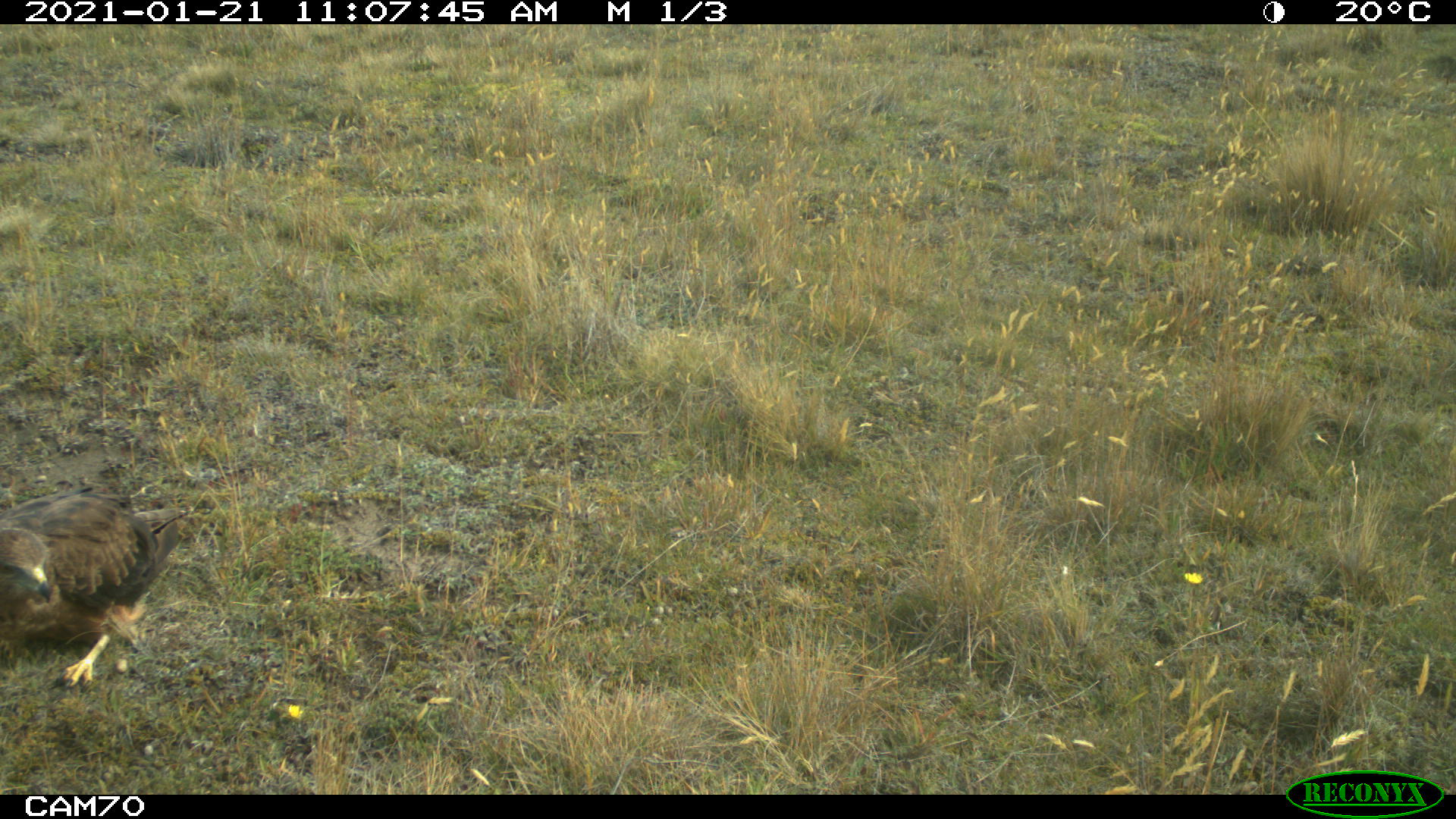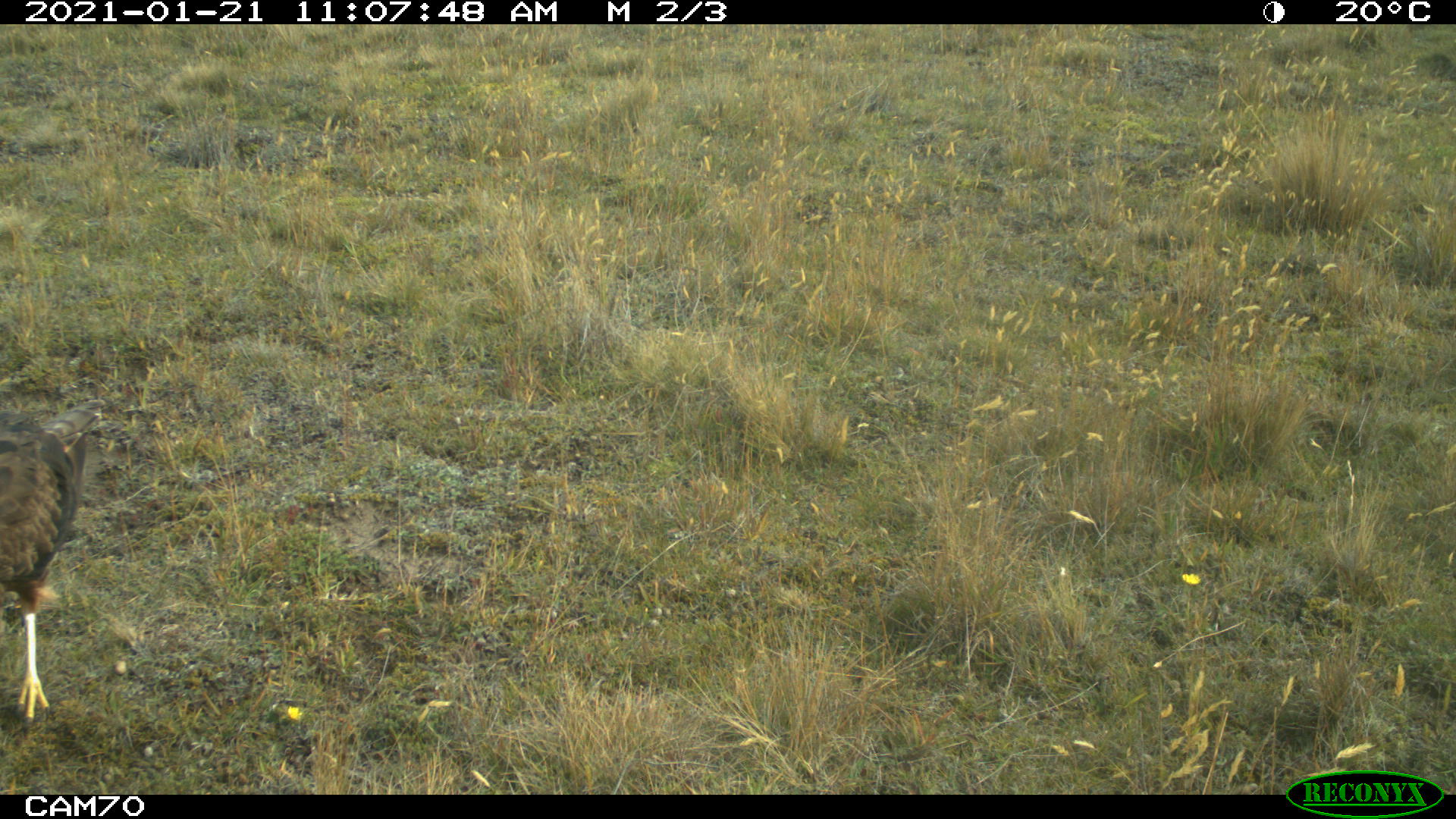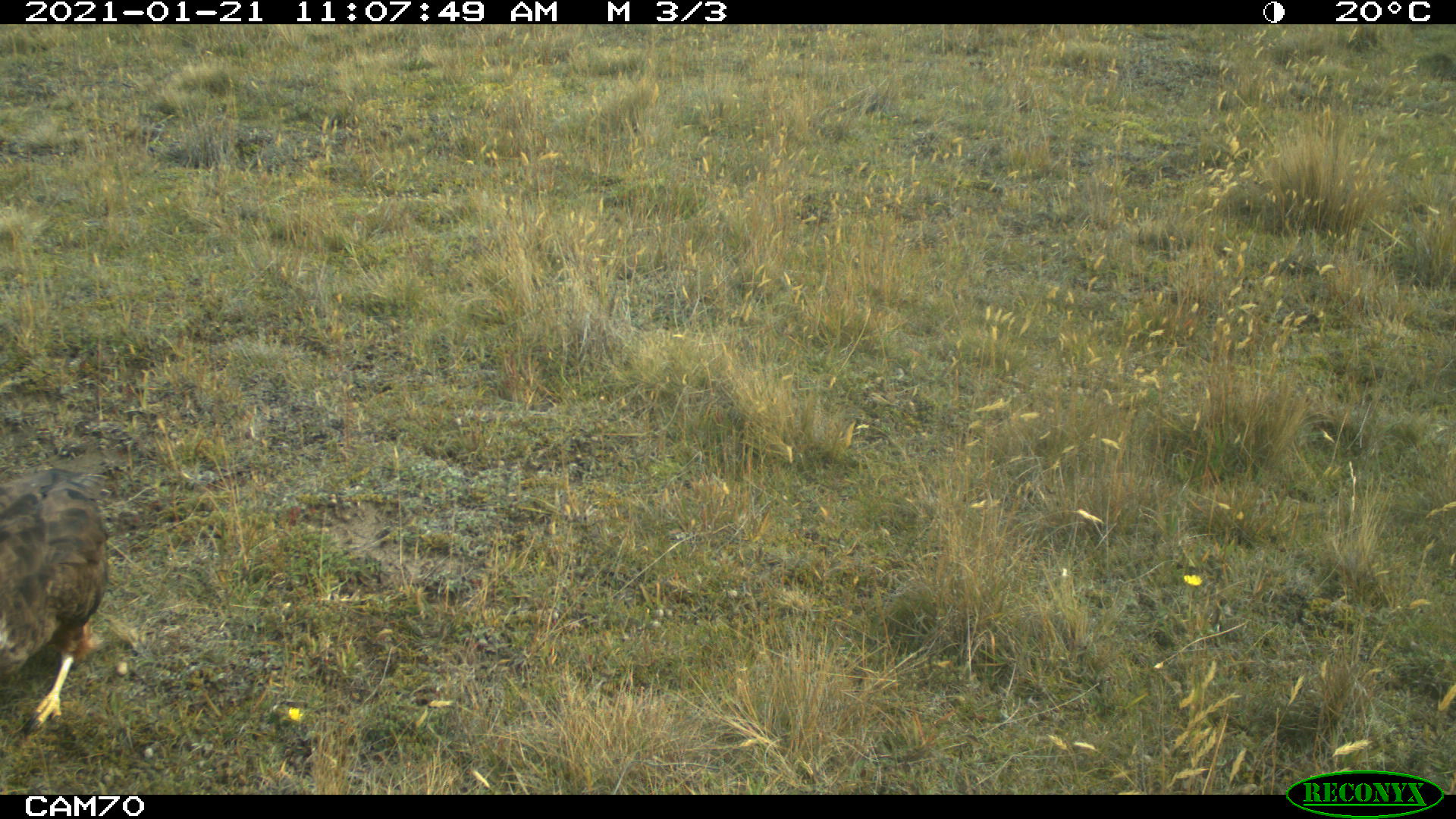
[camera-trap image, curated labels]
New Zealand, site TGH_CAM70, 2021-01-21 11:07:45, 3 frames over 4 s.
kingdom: Animalia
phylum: Chordata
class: Aves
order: Accipitriformes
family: Accipitridae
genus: Circus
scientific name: Circus approximans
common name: swamp harrier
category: harrier